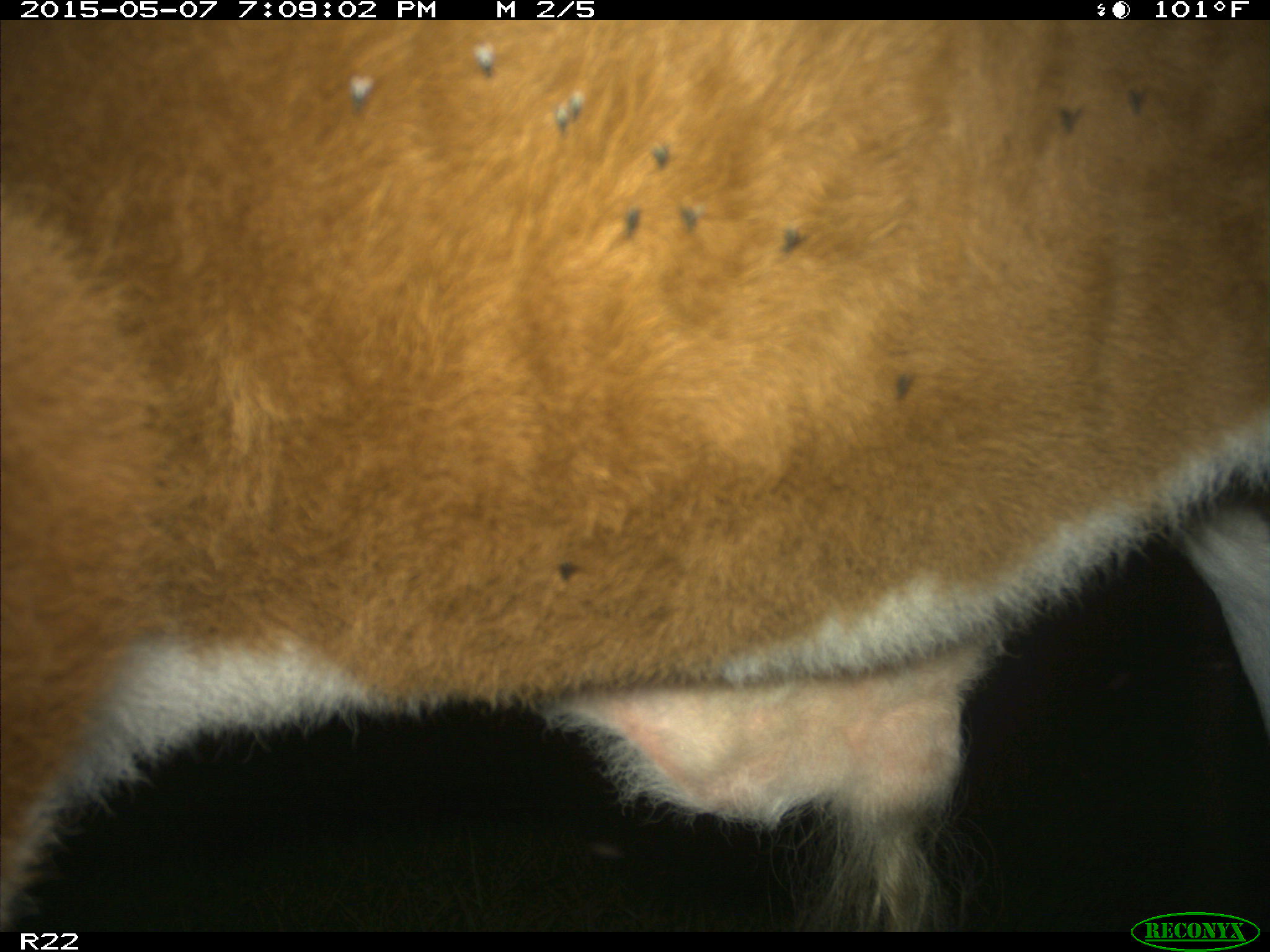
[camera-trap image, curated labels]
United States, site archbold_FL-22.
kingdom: Animalia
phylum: Chordata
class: Mammalia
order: Artiodactyla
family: Bovidae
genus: Bos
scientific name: Bos taurus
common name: domestic cow